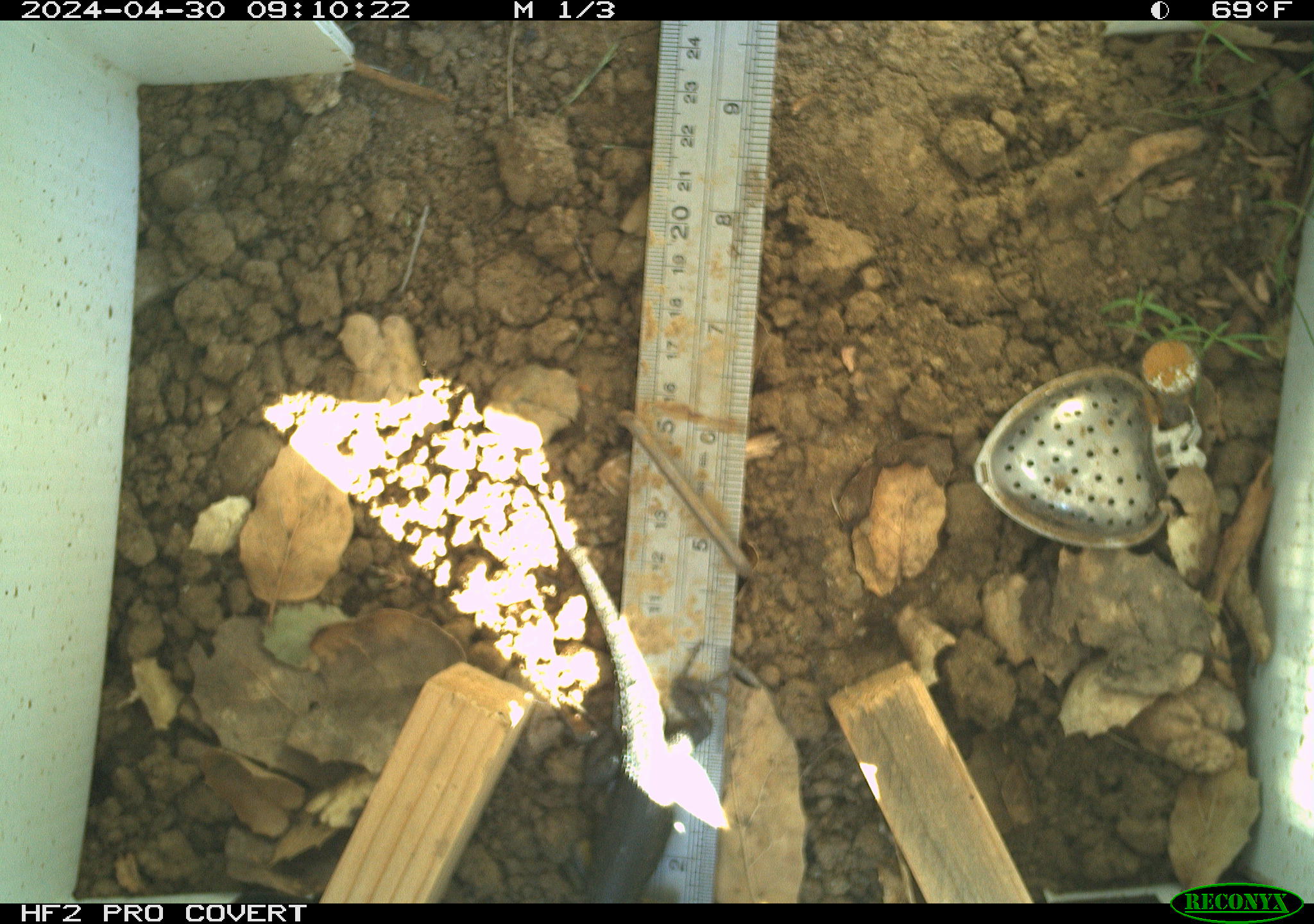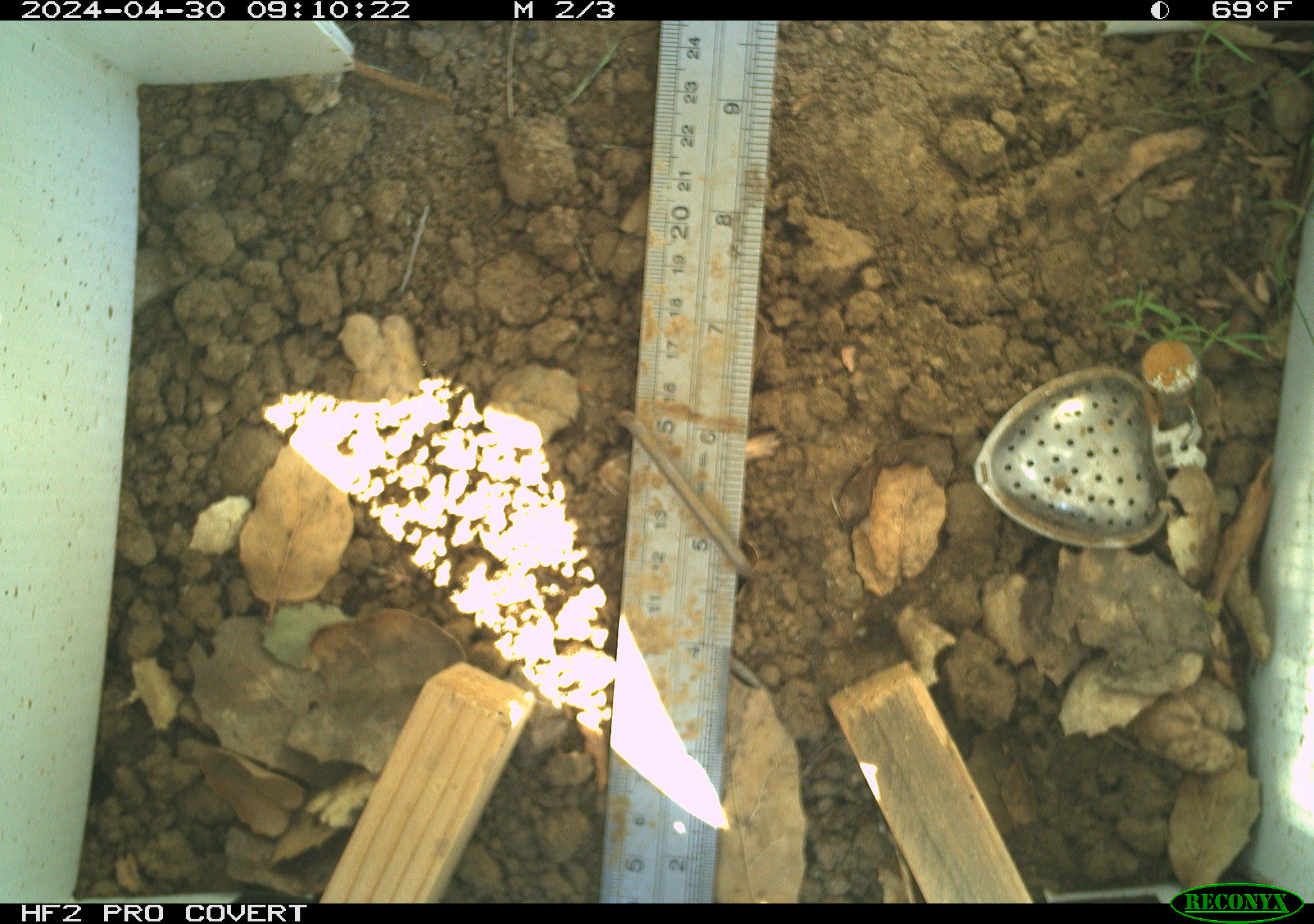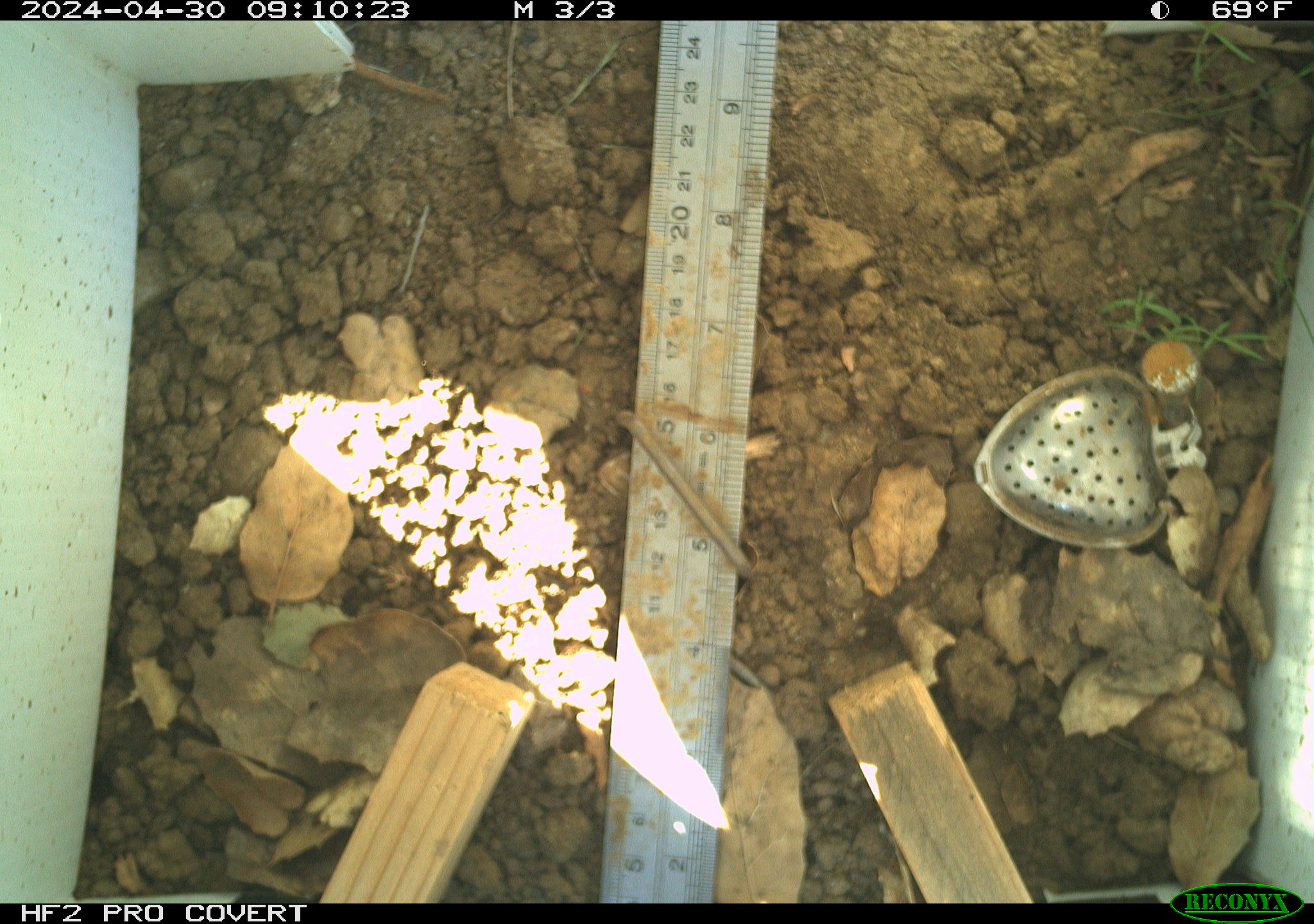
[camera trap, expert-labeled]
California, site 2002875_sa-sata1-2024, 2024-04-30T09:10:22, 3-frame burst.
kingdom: Animalia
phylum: Chordata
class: Reptilia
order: Squamata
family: Phrynosomatidae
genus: Sceloporus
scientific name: Sceloporus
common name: spiny lizards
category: sceloporus species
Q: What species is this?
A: Sceloporus species (spiny lizards) (Sceloporus).